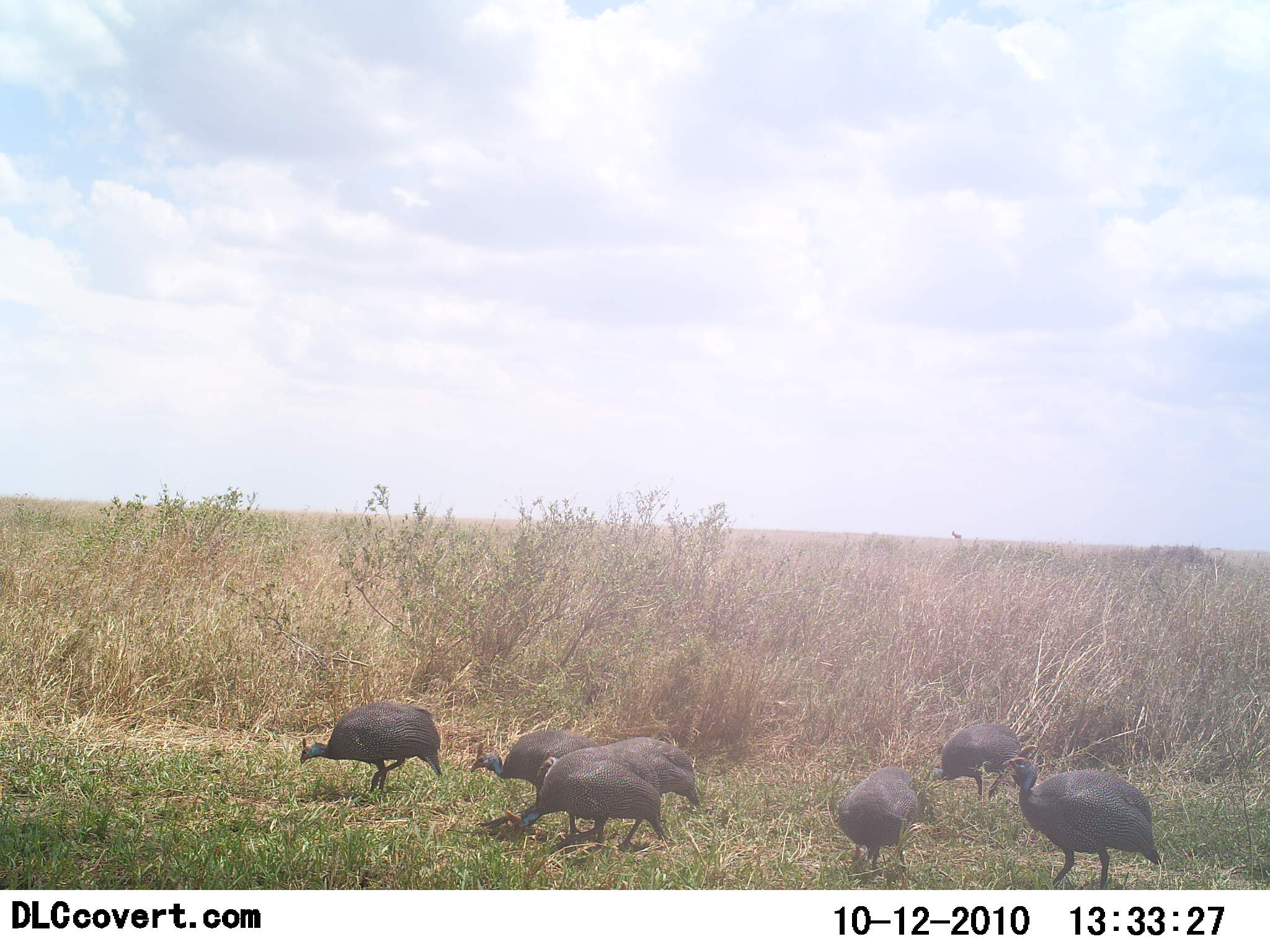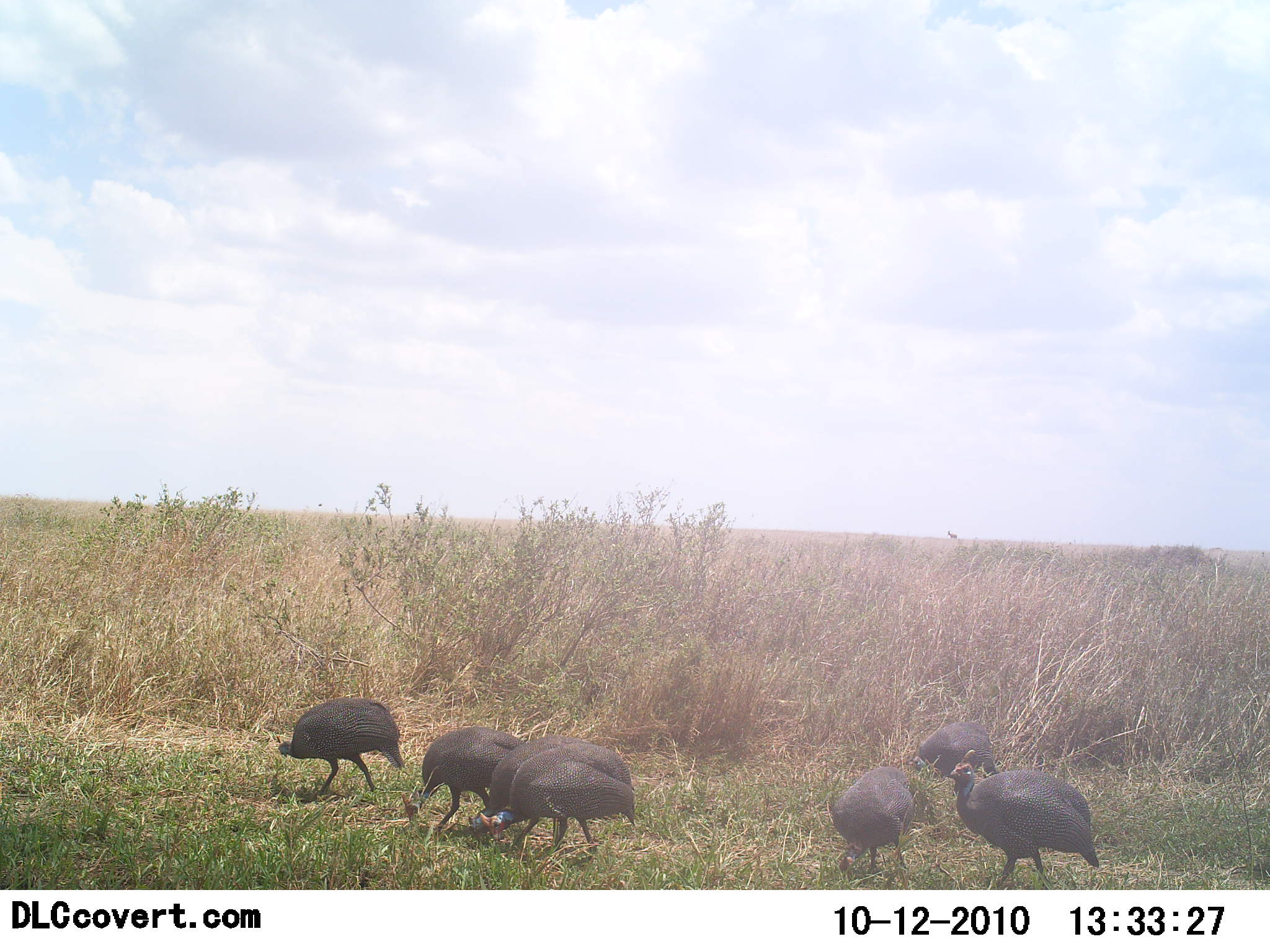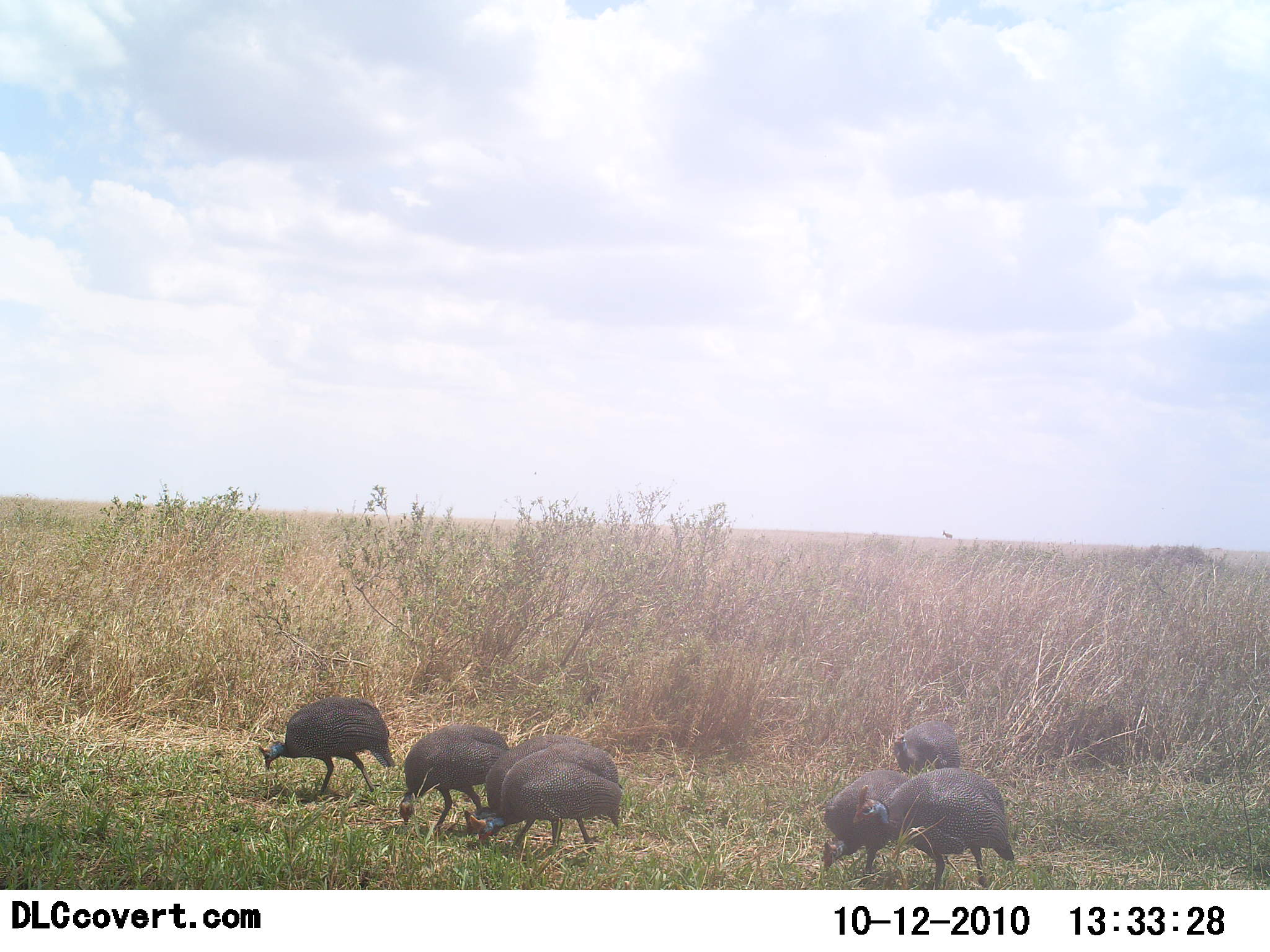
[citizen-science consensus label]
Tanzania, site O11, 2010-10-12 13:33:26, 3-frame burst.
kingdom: Animalia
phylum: Chordata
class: Aves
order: Galliformes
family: Numididae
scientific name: Numididae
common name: guinea fowl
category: guineafowl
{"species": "guineafowl (guinea fowl) (Numididae)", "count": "7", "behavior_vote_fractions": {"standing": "15%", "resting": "0%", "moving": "77%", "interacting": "8%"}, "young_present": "0%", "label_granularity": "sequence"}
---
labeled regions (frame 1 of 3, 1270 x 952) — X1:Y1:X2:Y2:
animal: 1008:757:1162:889; 469:727:640:844; 531:736:704:849; 479:751:666:851; 298:700:442:792; 834:765:927:877; 939:723:1025:804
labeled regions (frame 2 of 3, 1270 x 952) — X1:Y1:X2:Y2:
animal: 946:749:1101:889; 468:735:635:855; 469:734:593:850; 401:728:526:837; 278:696:404:795; 828:765:929:879; 908:722:999:790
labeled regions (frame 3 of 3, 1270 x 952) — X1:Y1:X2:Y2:
animal: 468:735:635:855; 861:767:1017:889; 255:696:404:803; 463:736:587:849; 401:728:526:837; 819:767:908:881; 887:720:967:773